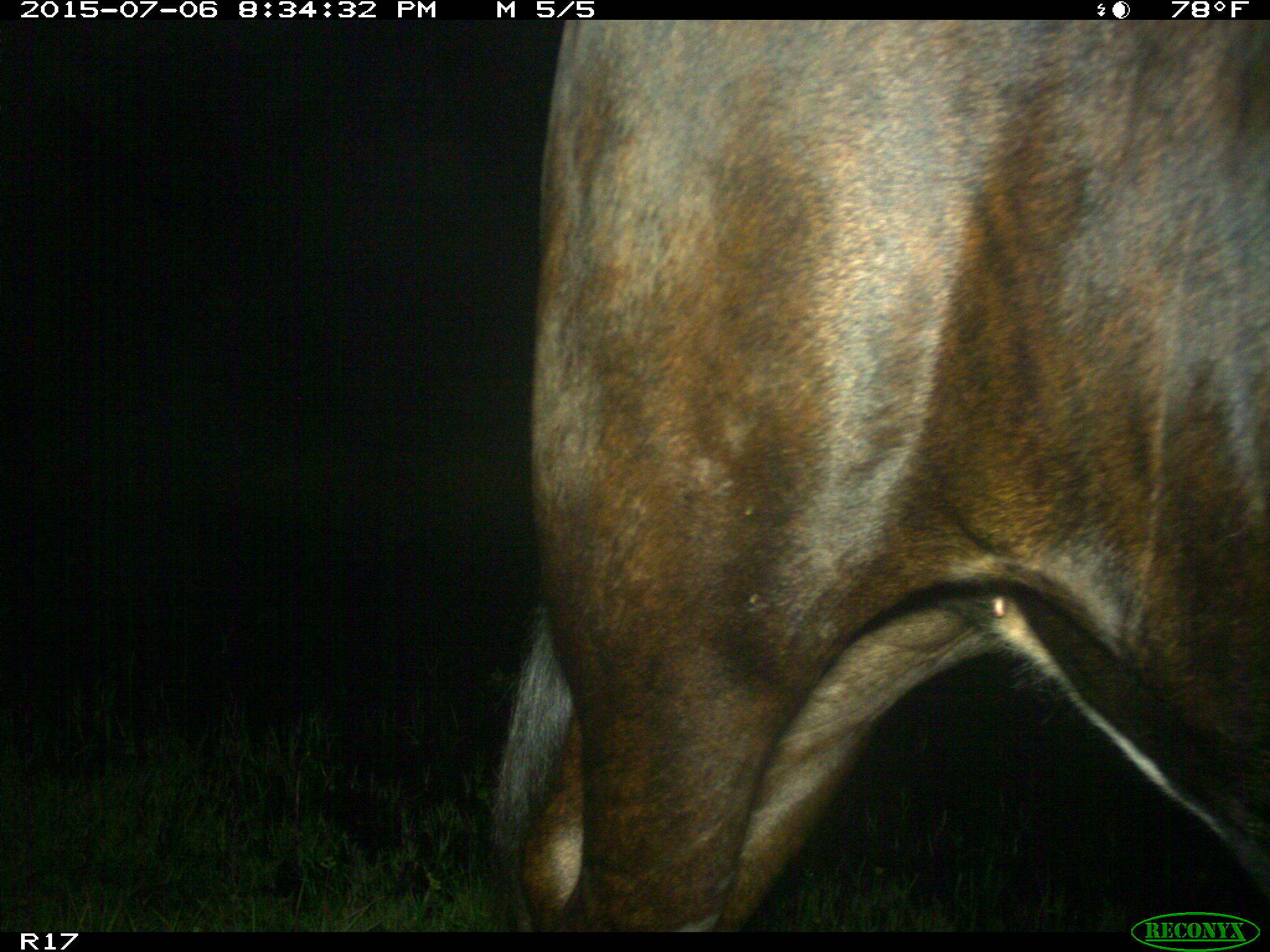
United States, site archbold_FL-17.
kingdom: Animalia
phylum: Chordata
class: Mammalia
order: Artiodactyla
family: Bovidae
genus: Bos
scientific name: Bos taurus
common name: domestic cow